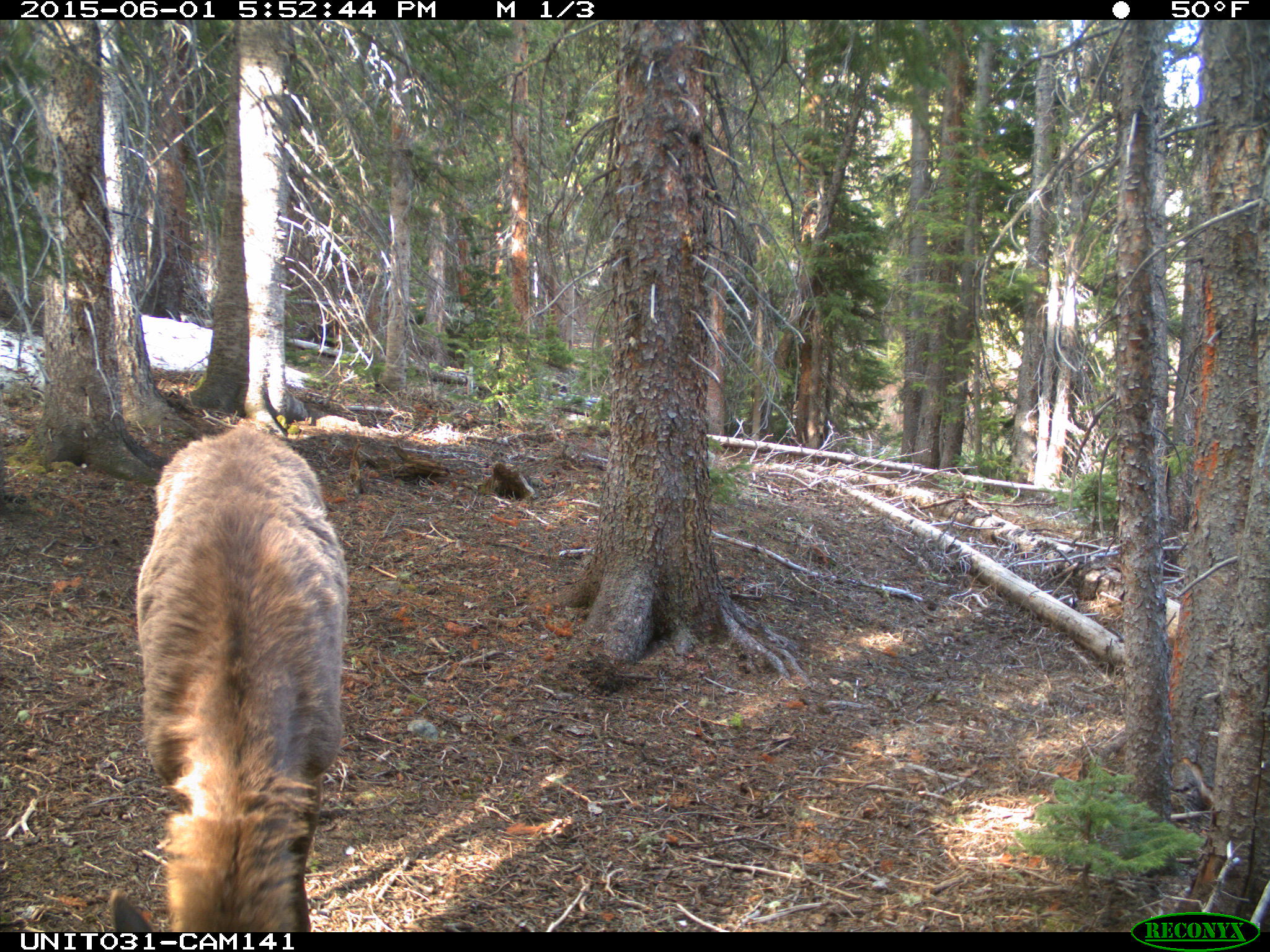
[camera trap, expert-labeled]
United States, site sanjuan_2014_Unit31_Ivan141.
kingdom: Animalia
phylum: Chordata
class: Mammalia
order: Artiodactyla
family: Cervidae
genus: Cervus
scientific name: Cervus elaphus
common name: red deer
Cervus elaphus (red deer).